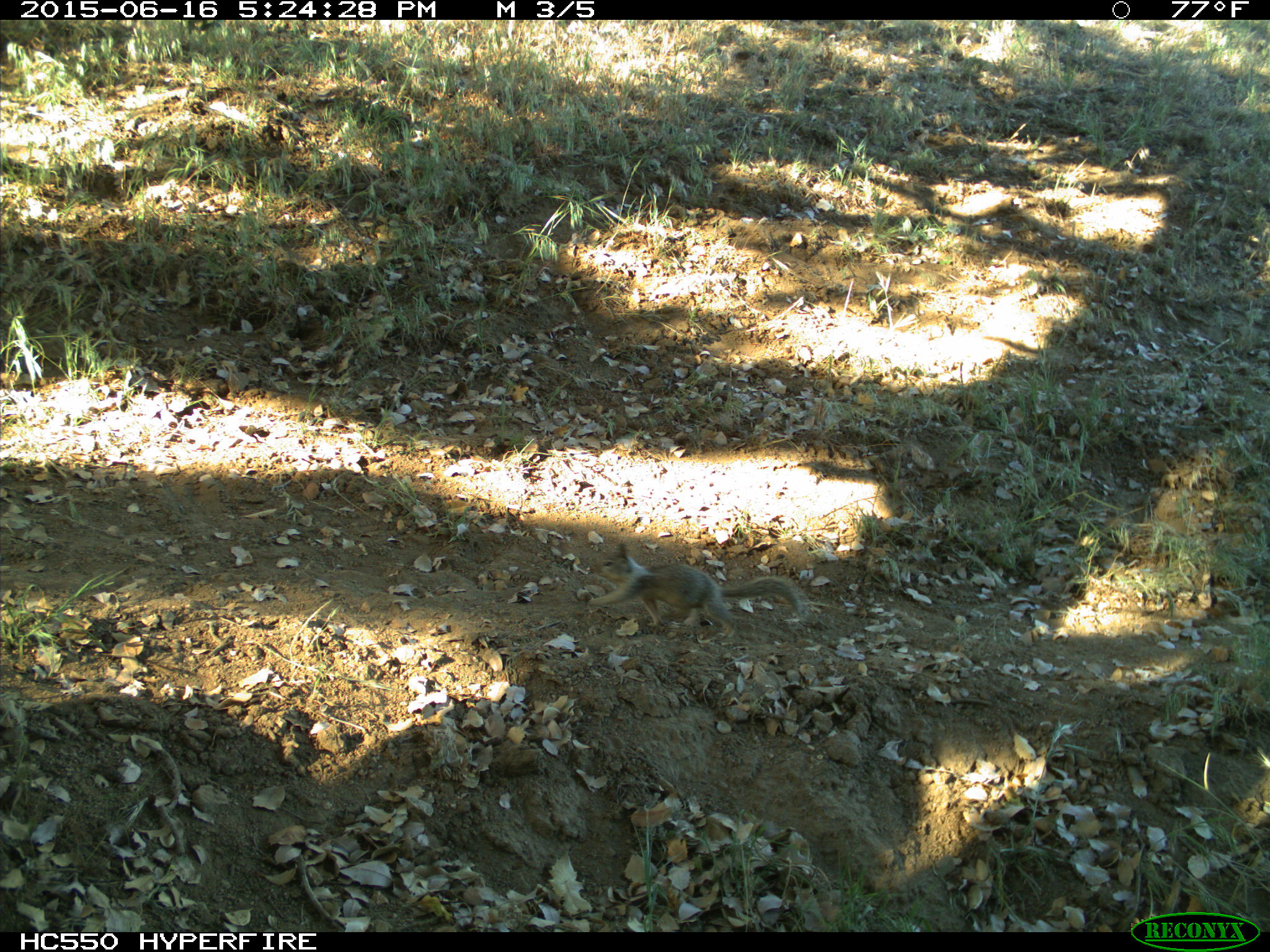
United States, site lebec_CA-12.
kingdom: Animalia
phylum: Chordata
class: Mammalia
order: Rodentia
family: Sciuridae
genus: Otospermophilus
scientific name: Otospermophilus beecheyi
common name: california ground squirrel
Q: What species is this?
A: Otospermophilus beecheyi (california ground squirrel).